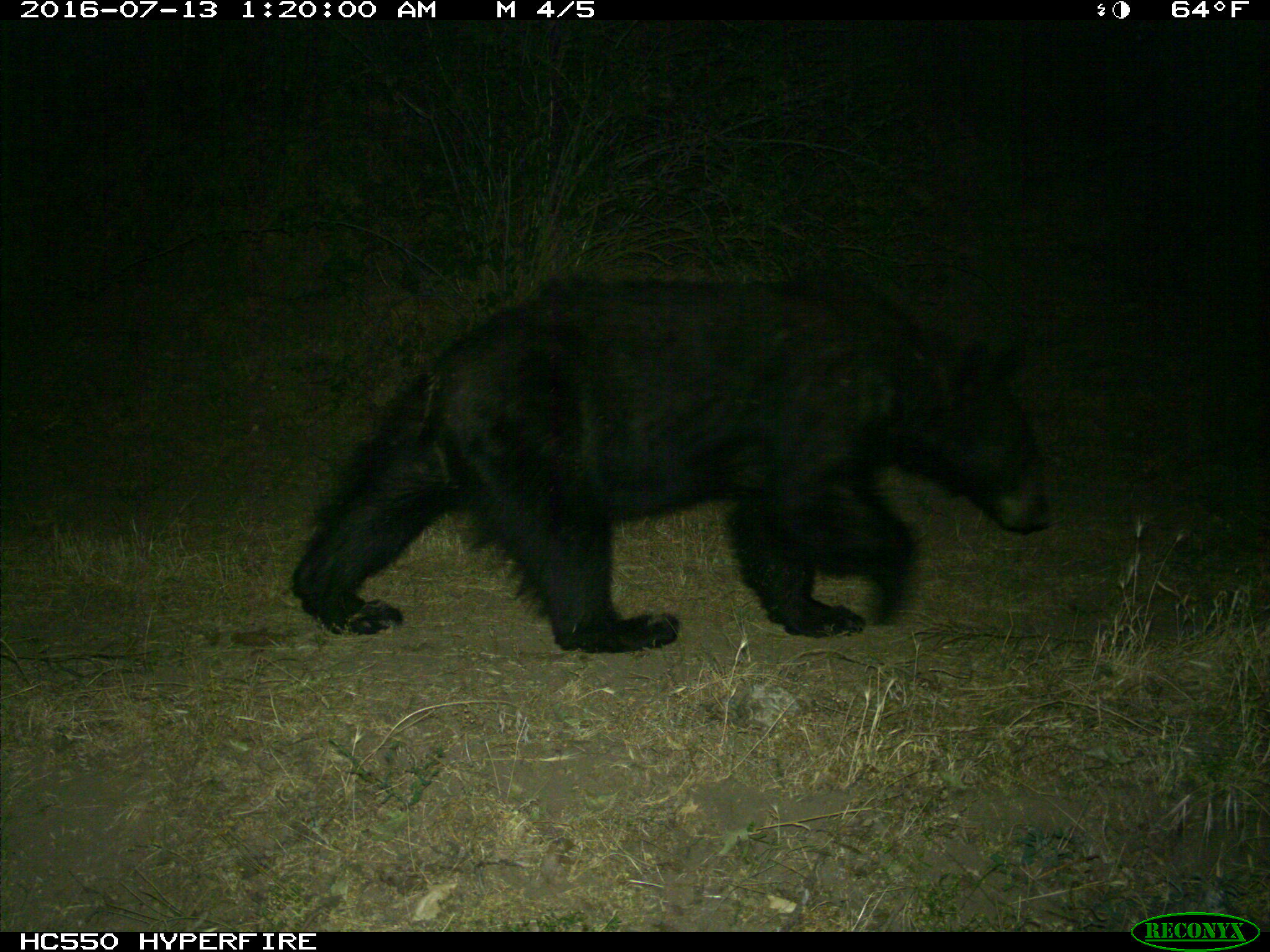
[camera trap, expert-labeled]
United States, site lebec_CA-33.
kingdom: Animalia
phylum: Chordata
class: Mammalia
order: Carnivora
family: Ursidae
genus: Ursus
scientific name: Ursus americanus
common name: american black bear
Ursus americanus (american black bear).